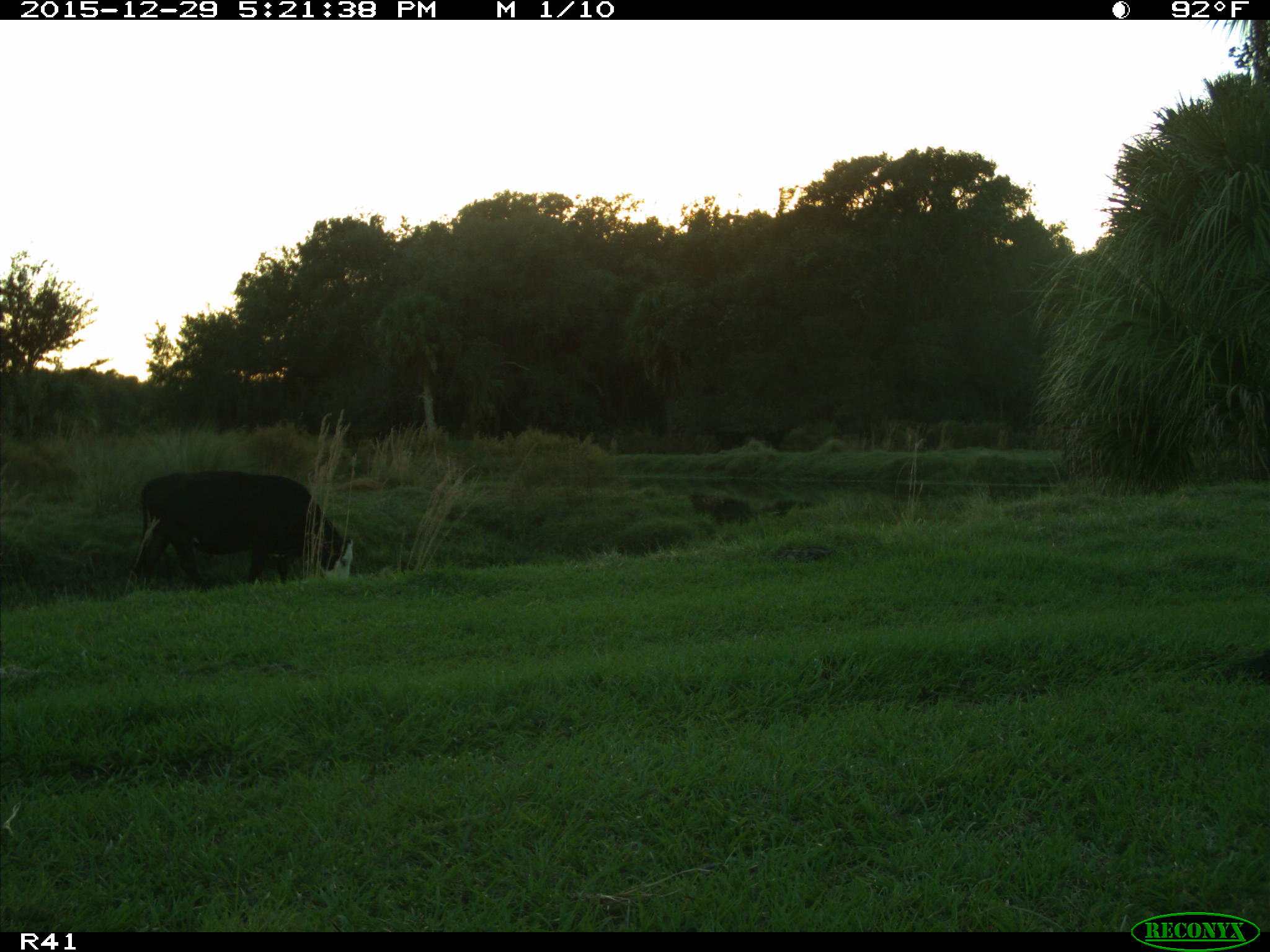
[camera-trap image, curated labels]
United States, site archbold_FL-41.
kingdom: Animalia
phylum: Chordata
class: Mammalia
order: Artiodactyla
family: Bovidae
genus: Bos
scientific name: Bos taurus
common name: domestic cow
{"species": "Bos taurus (domestic cow)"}